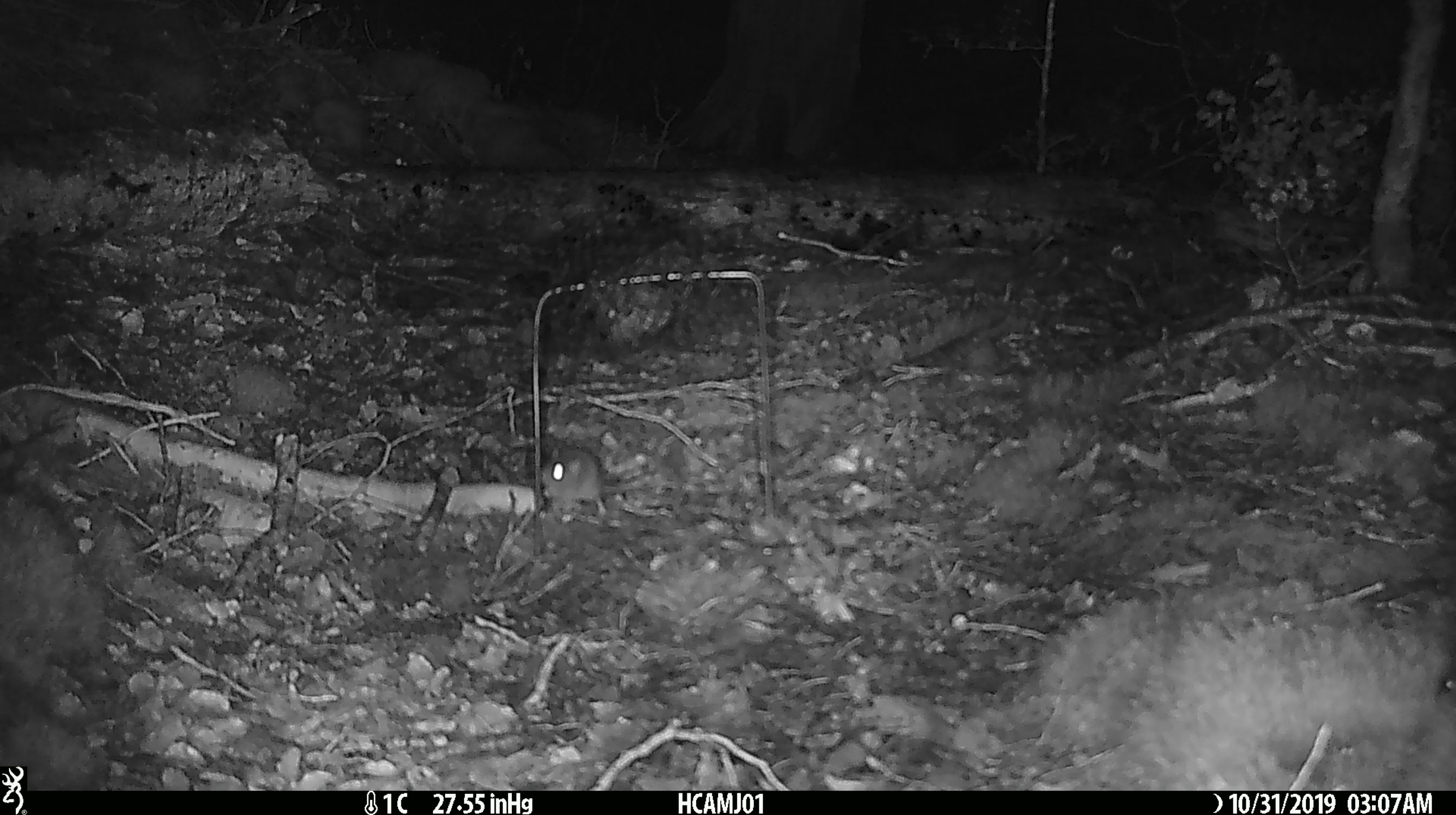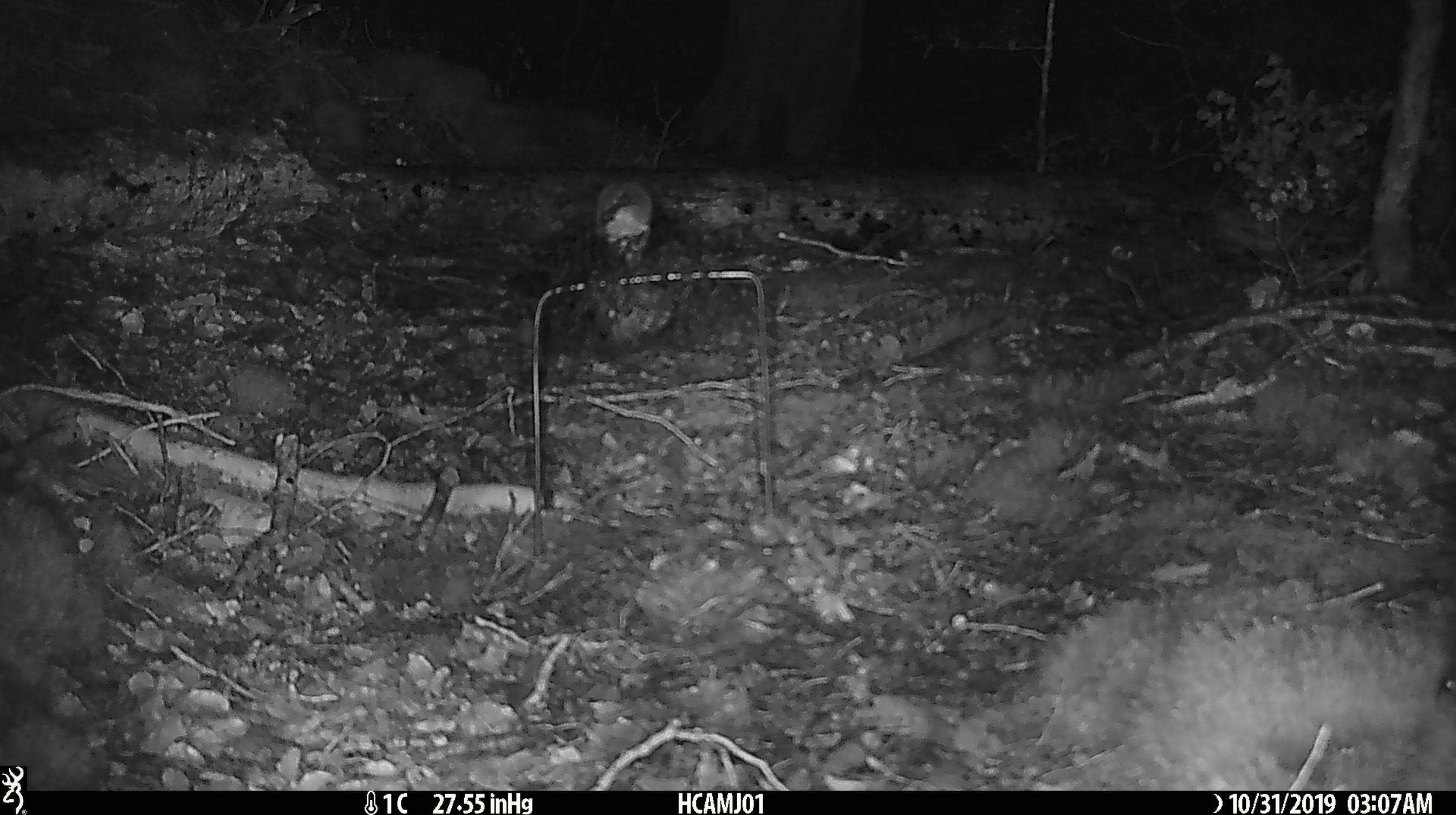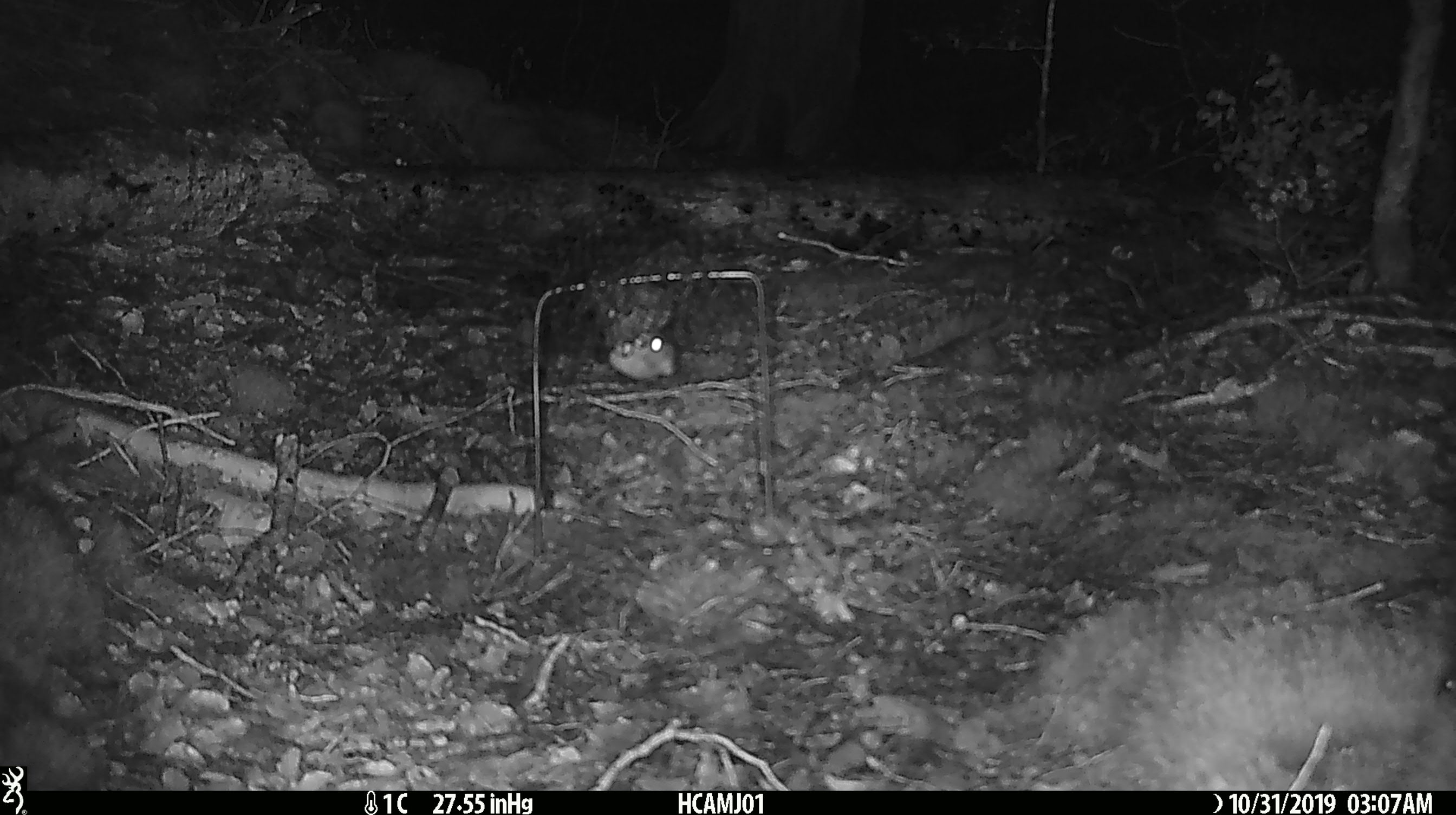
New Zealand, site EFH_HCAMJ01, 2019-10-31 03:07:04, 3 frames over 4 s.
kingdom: Animalia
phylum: Chordata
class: Mammalia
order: Rodentia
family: Muridae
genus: Mus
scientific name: Mus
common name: mouse